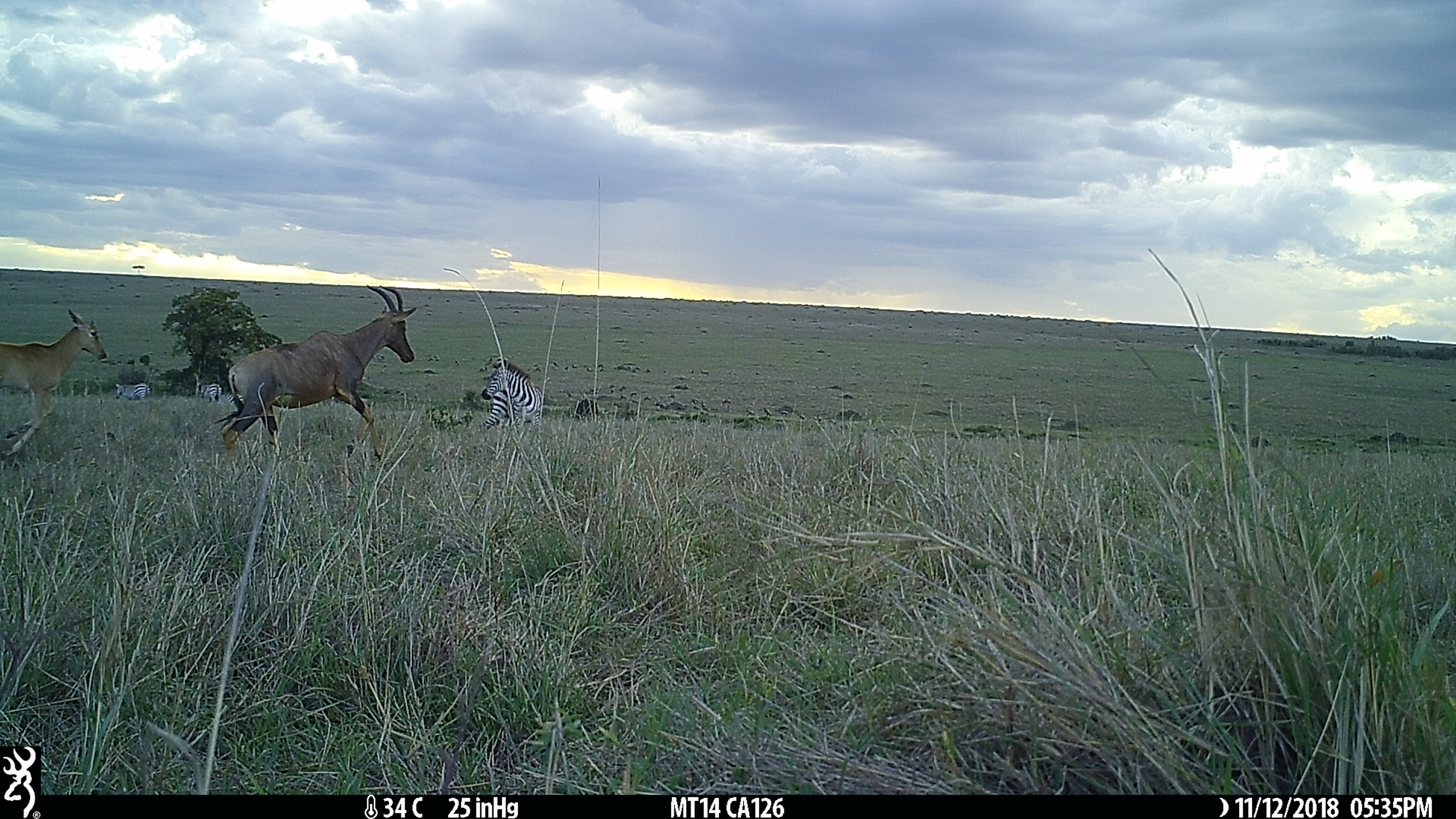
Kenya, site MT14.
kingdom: Animalia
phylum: Chordata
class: Mammalia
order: Artiodactyla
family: Bovidae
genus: Damaliscus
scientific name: Damaliscus lunatus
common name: topi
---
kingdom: Animalia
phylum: Chordata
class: Mammalia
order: Perissodactyla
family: Equidae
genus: Equus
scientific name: Equus quagga burchellii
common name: burchell's zebra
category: zebra